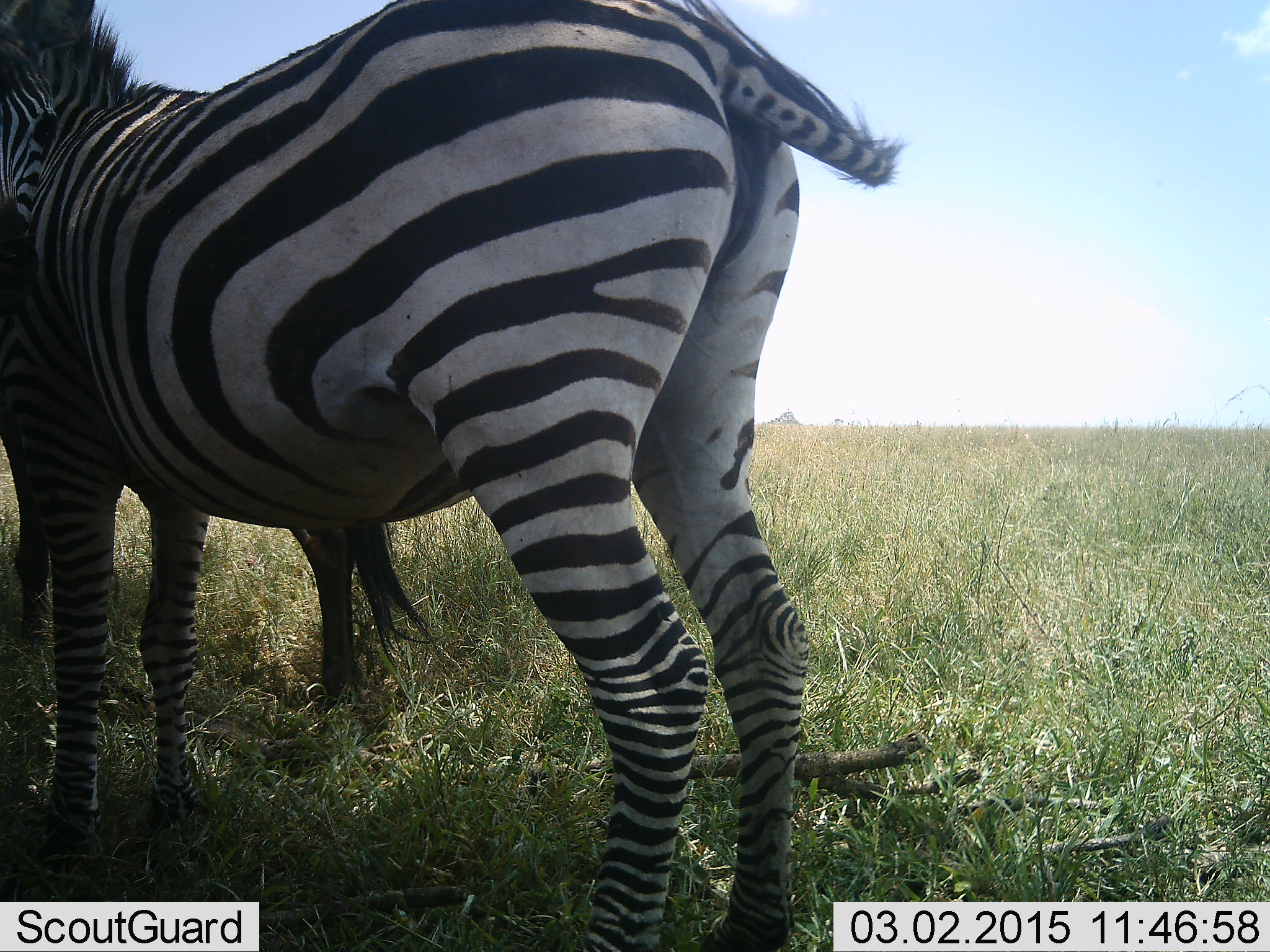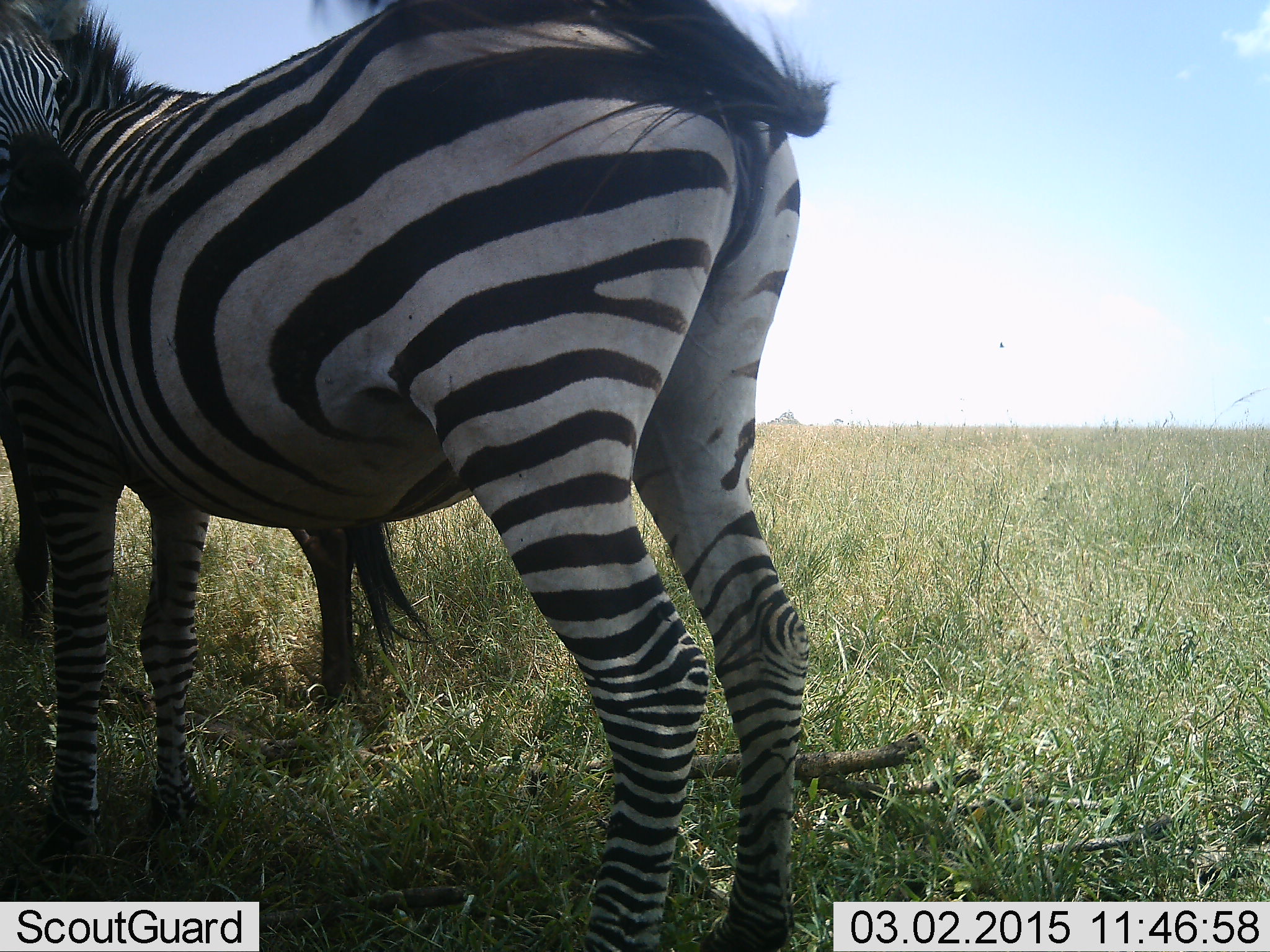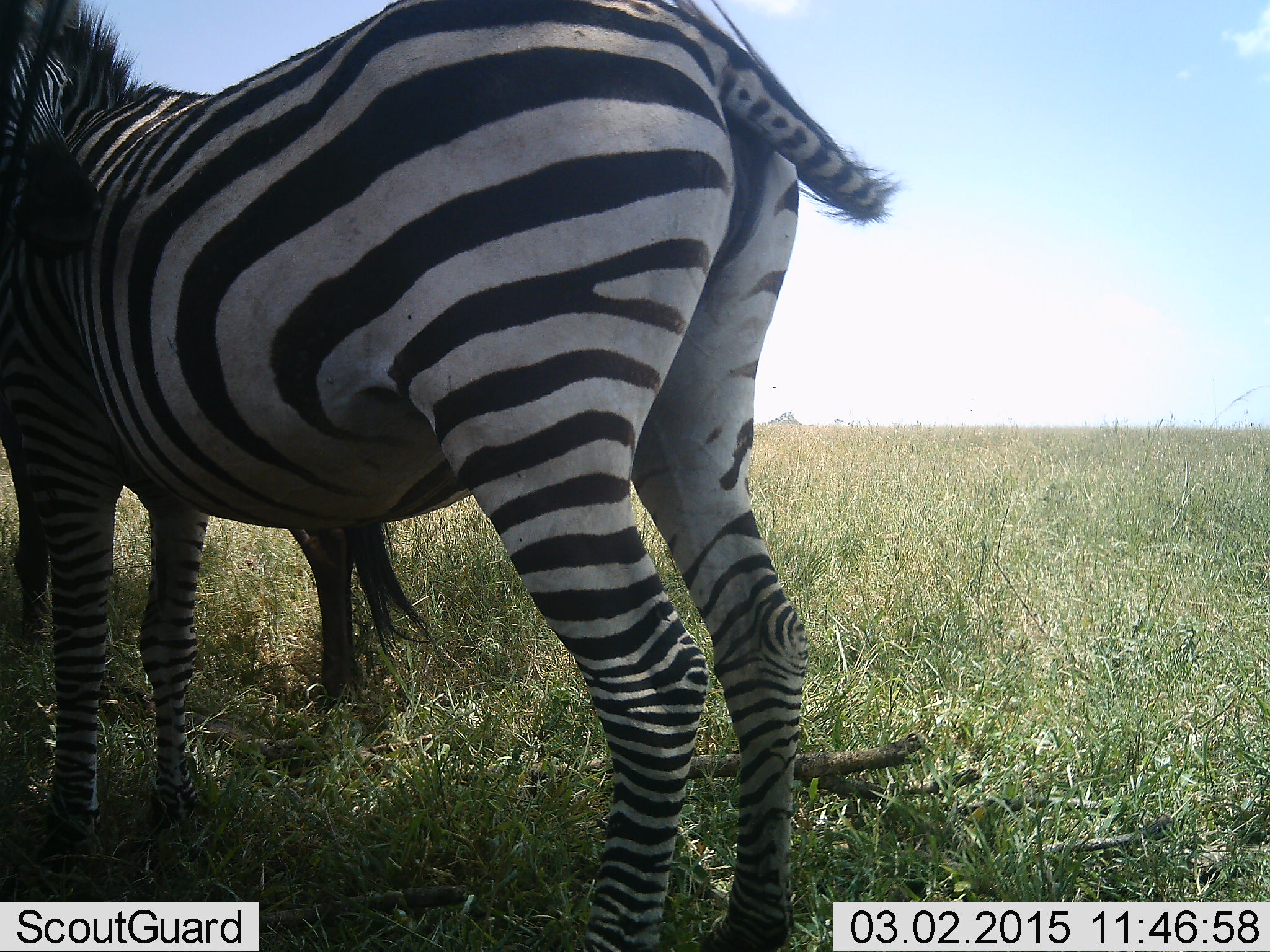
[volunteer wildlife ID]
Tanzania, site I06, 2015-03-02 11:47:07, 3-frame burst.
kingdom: Animalia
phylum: Chordata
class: Mammalia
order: Perissodactyla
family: Equidae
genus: Equus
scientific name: Equus quagga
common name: plains zebra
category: zebra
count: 2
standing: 100%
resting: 18%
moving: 9%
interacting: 0%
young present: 9%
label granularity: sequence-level